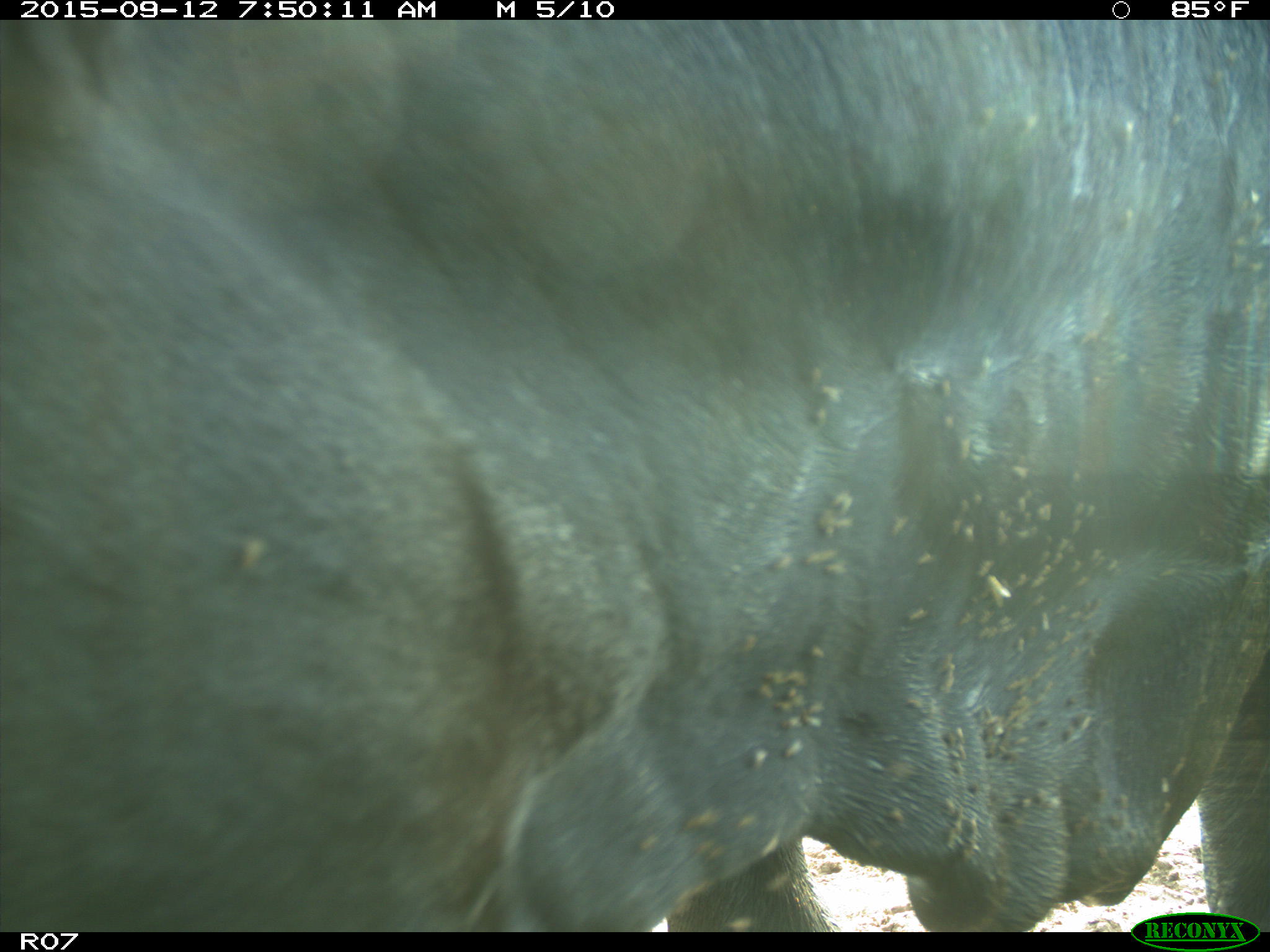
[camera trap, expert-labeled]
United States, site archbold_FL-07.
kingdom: Animalia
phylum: Chordata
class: Mammalia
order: Artiodactyla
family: Bovidae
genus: Bos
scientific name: Bos taurus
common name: domestic cow